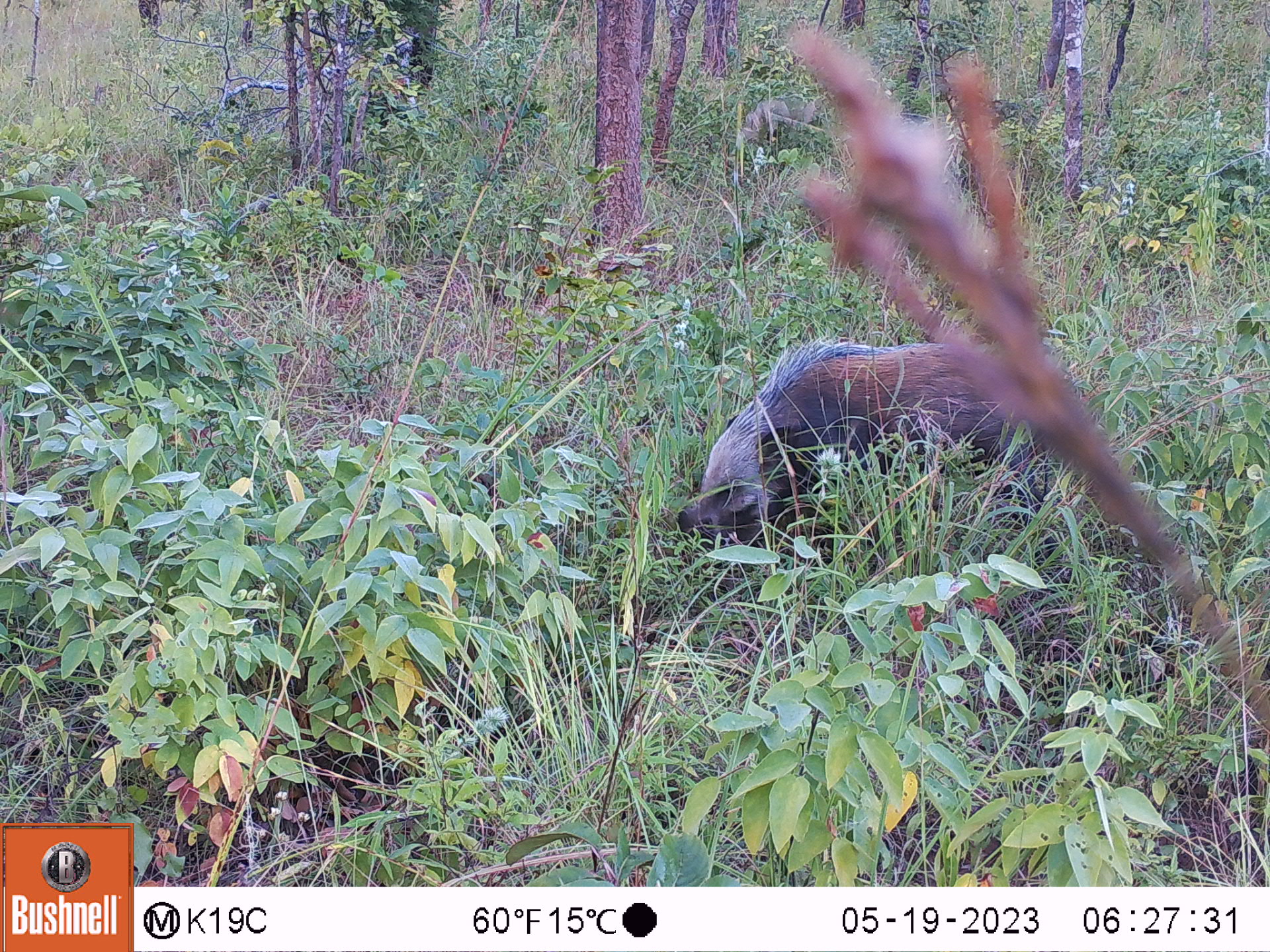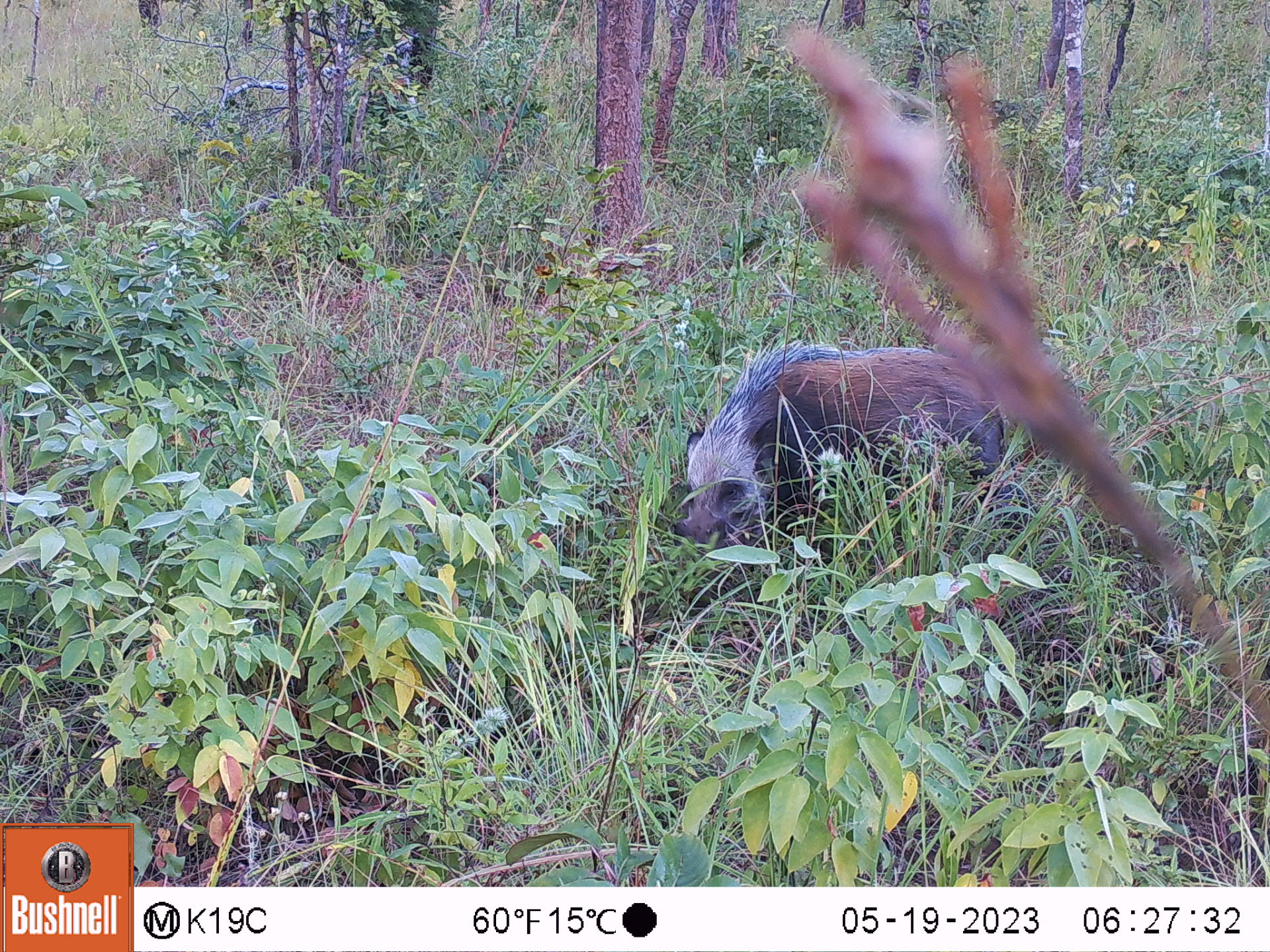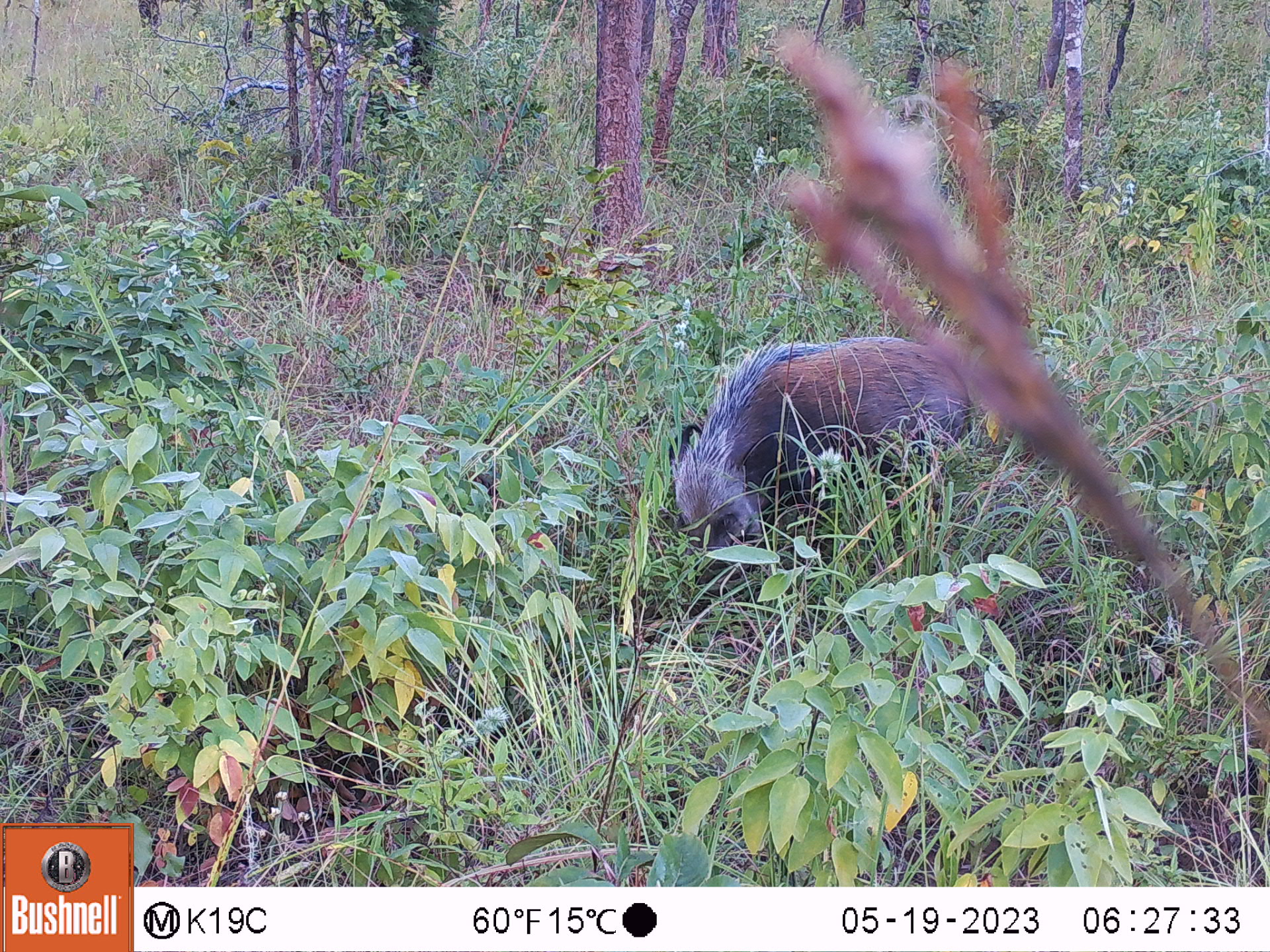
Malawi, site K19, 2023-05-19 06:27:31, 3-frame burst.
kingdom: Animalia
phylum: Chordata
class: Mammalia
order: Artiodactyla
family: Suidae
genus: Potamochoerus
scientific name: Potamochoerus larvatus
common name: bushpig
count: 1